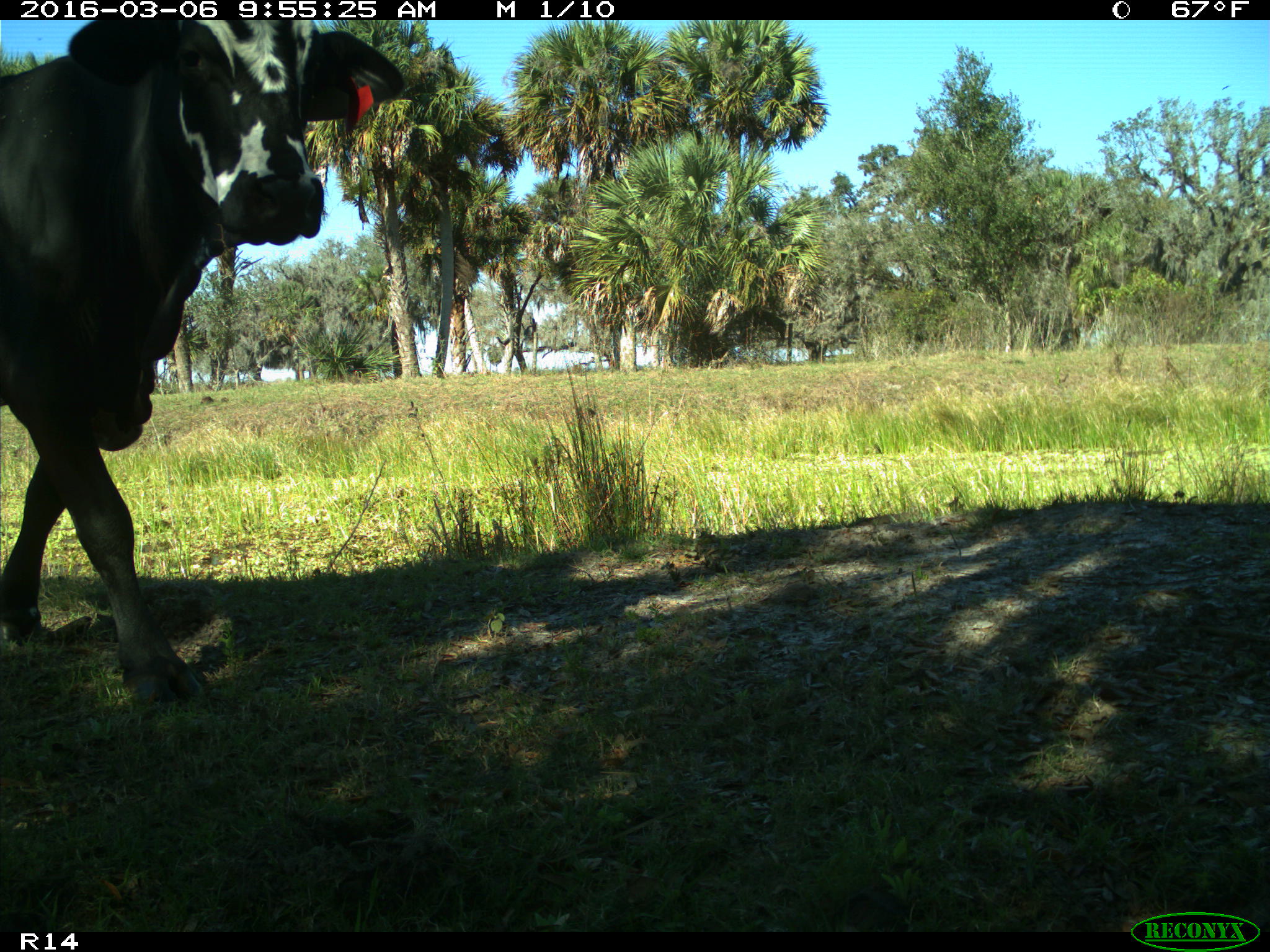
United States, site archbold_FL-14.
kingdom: Animalia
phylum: Chordata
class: Mammalia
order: Artiodactyla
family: Bovidae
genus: Bos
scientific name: Bos taurus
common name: domestic cow